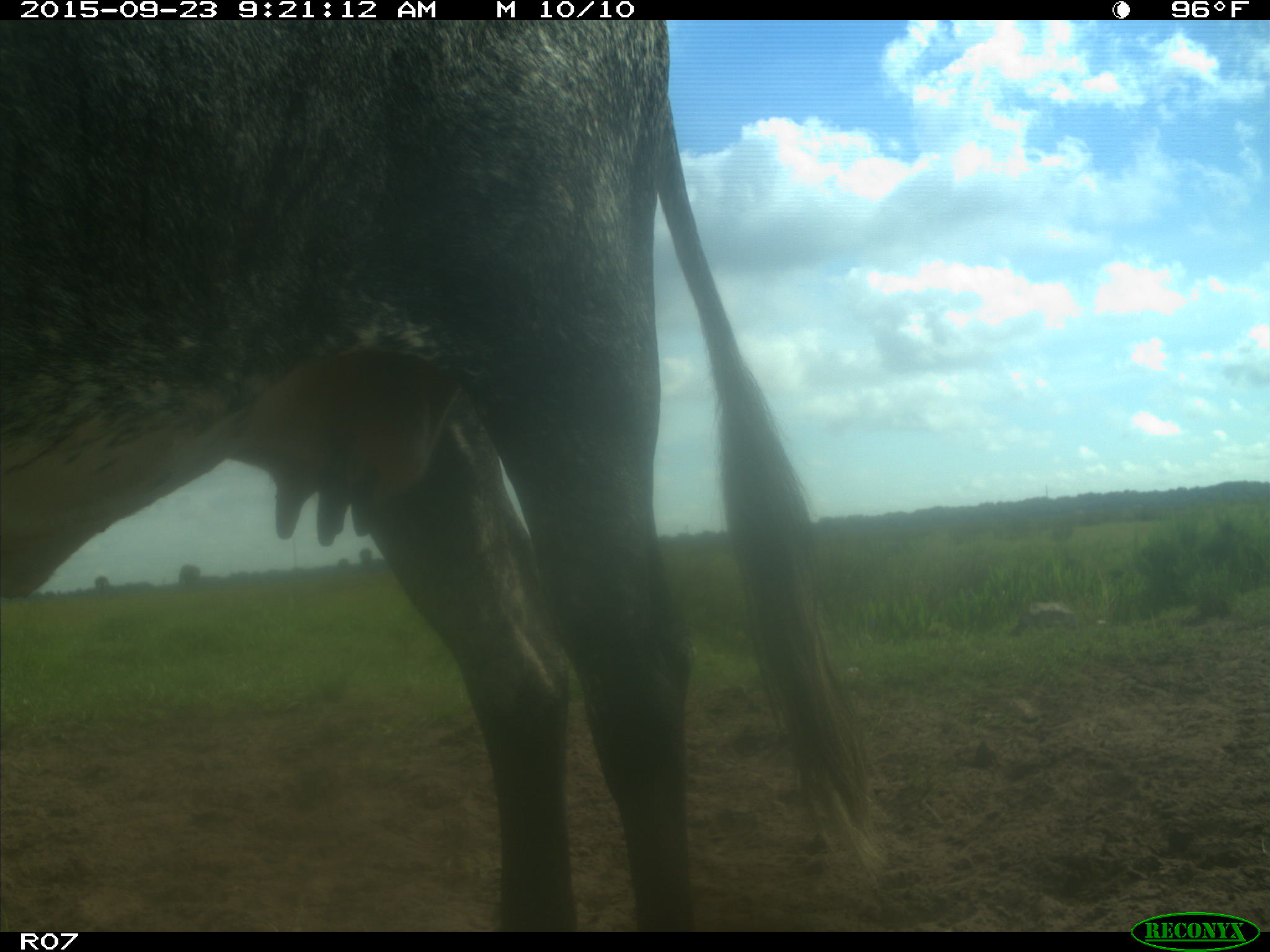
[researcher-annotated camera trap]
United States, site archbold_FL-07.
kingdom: Animalia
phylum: Chordata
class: Mammalia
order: Artiodactyla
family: Bovidae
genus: Bos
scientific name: Bos taurus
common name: domestic cow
Bos taurus (domestic cow).